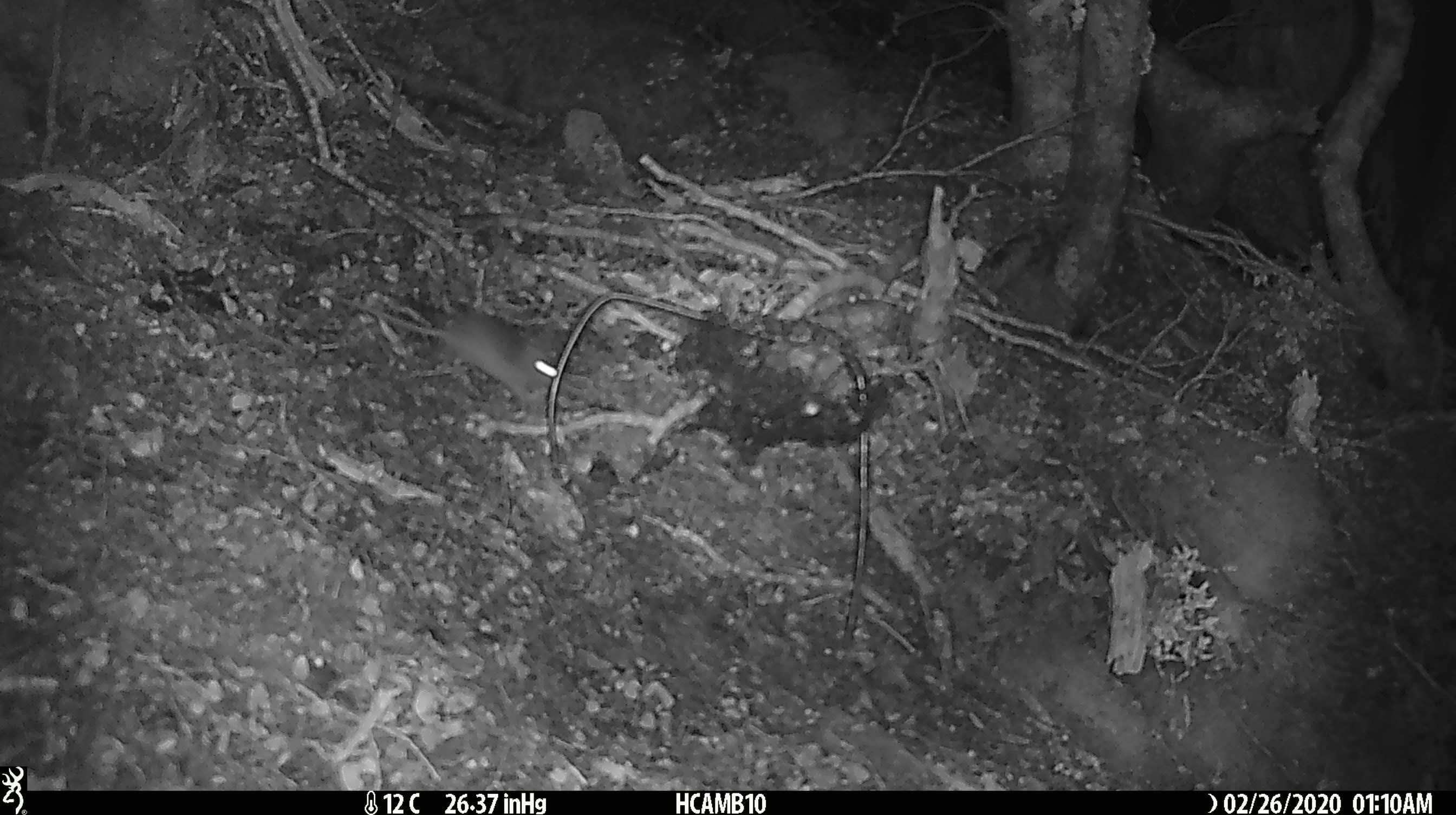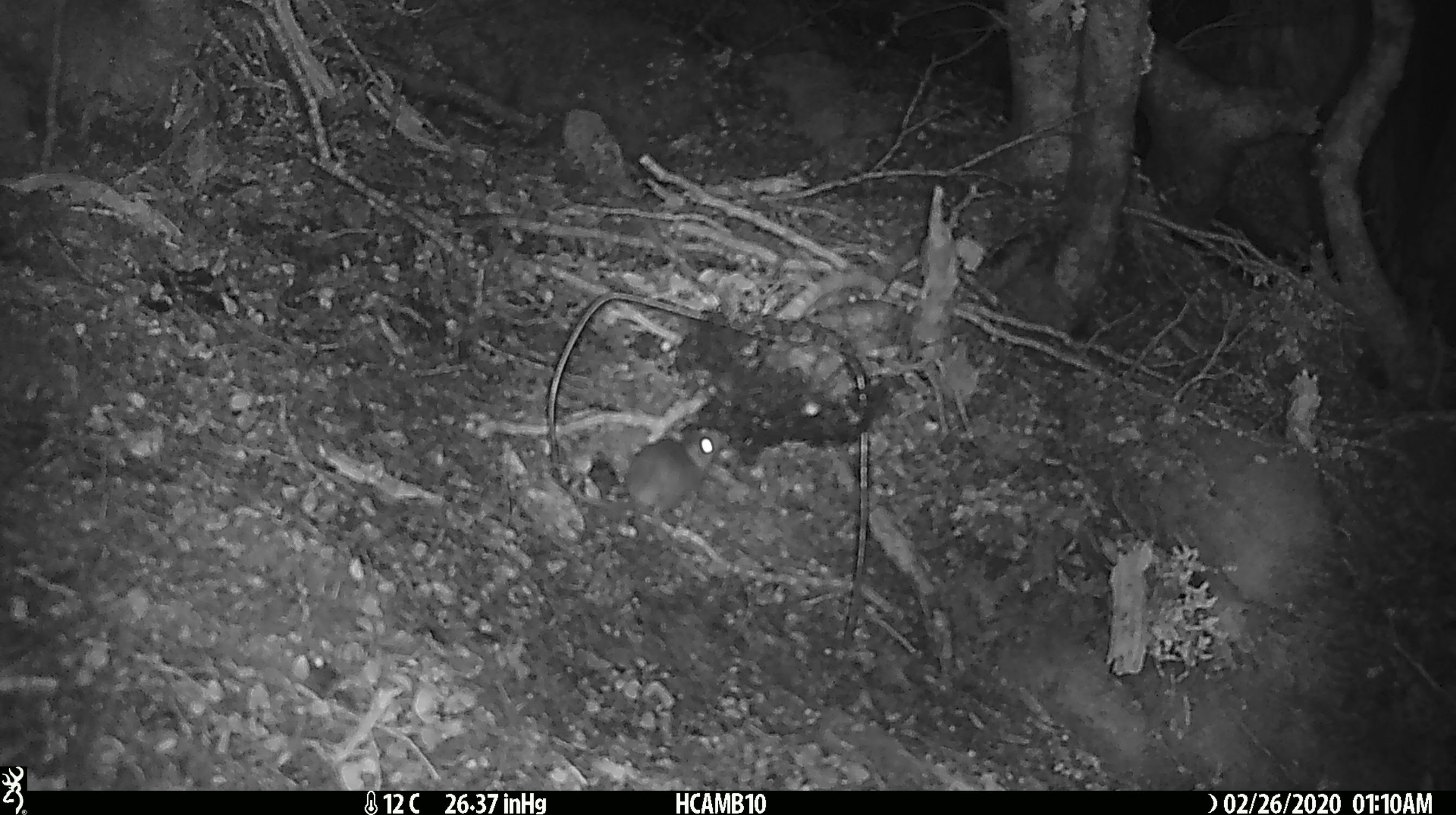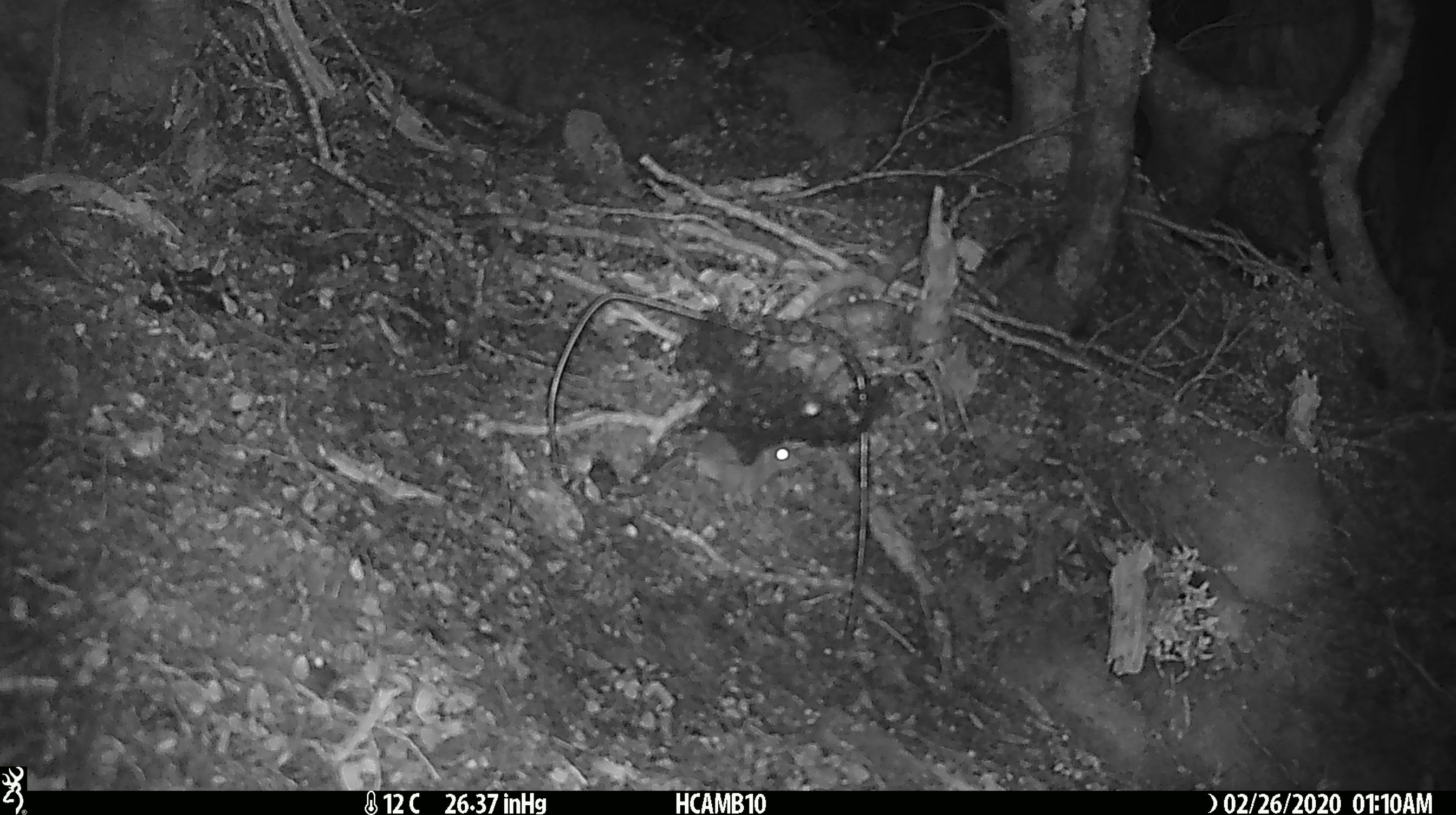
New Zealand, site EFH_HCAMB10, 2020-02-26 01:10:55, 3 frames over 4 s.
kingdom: Animalia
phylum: Chordata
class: Mammalia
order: Rodentia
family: Muridae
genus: Mus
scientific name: Mus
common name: mouse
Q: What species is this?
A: Mouse (Mus).